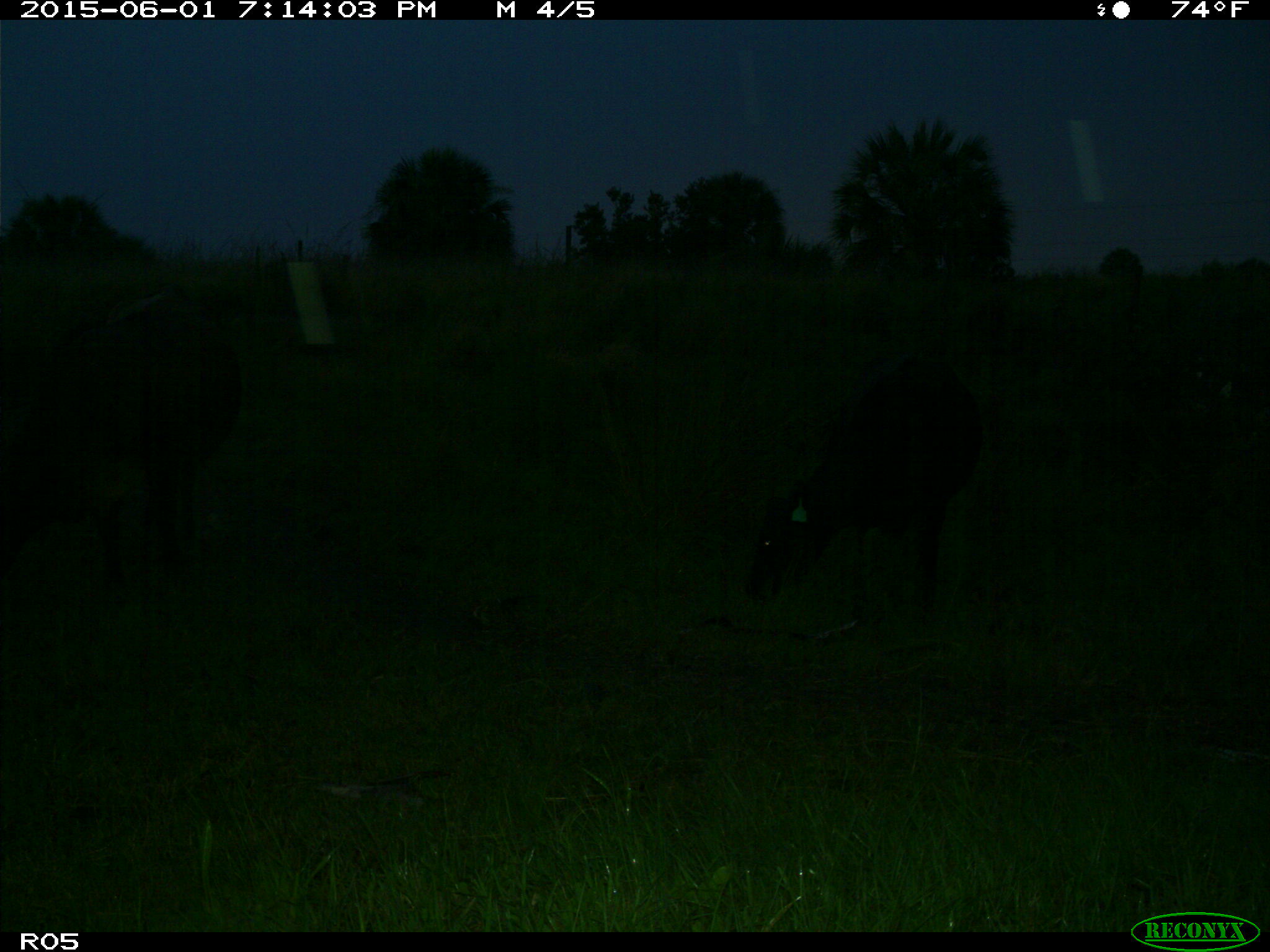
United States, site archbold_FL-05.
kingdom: Animalia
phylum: Chordata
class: Mammalia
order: Artiodactyla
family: Bovidae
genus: Bos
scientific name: Bos taurus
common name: domestic cow